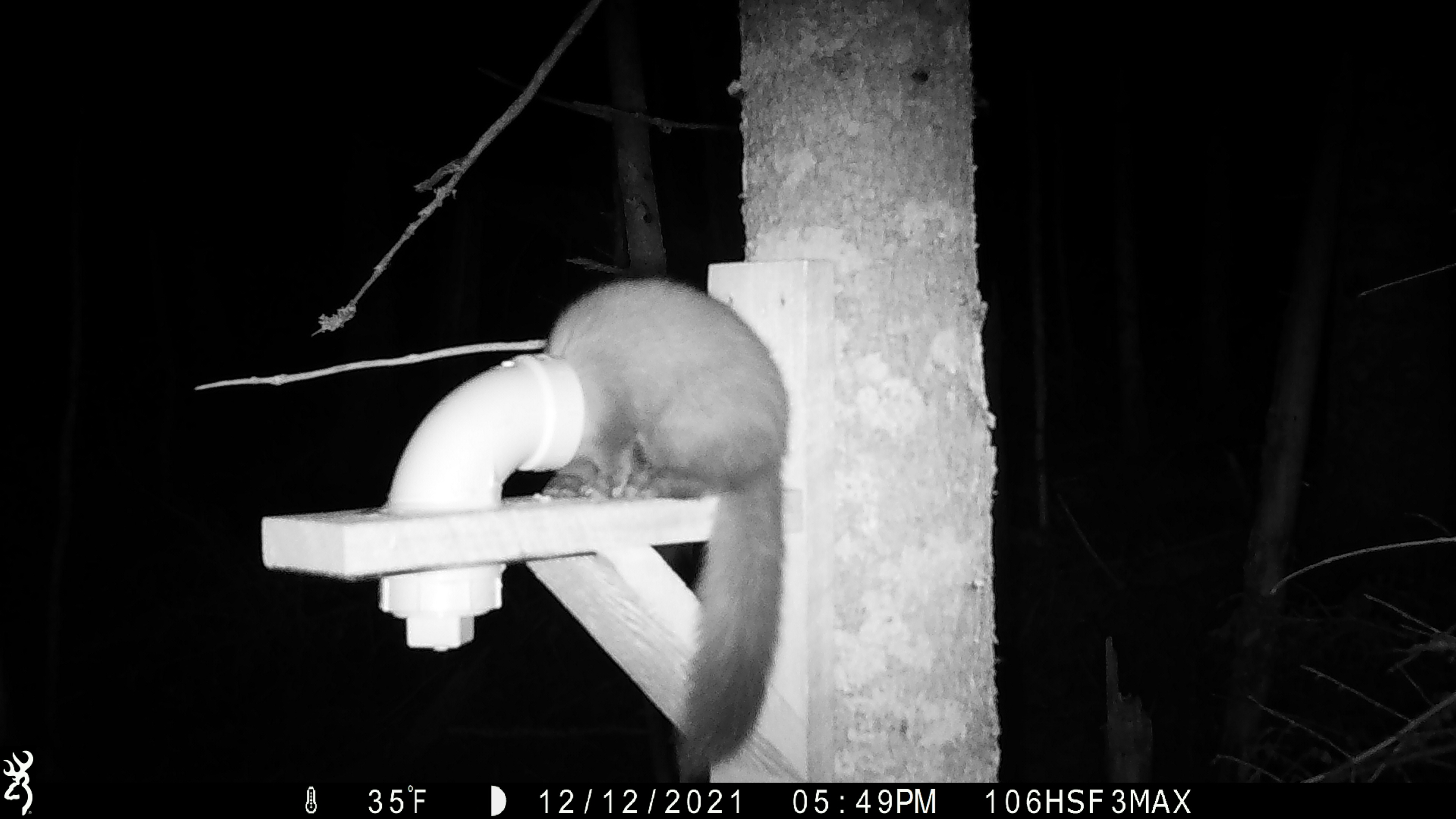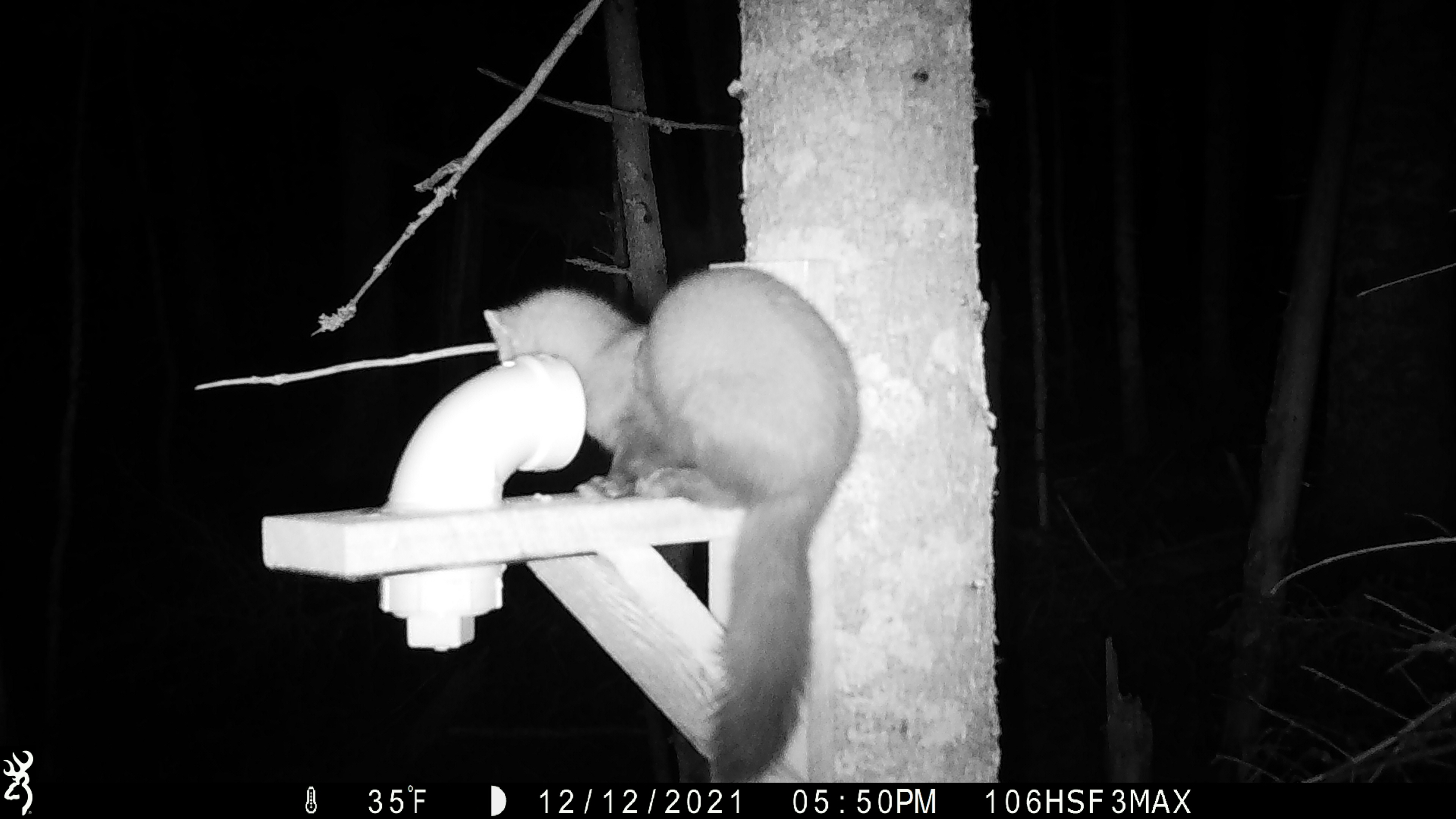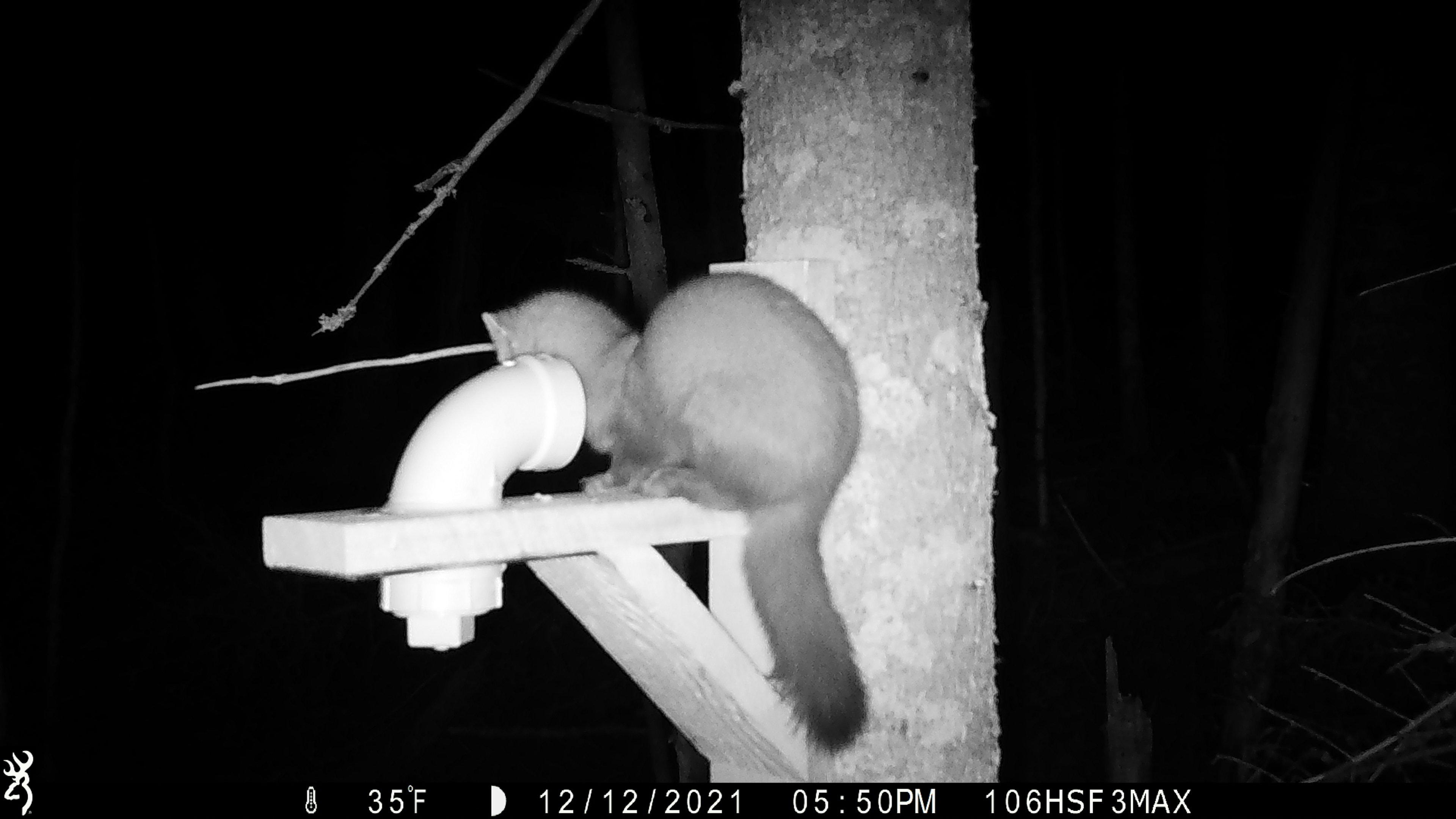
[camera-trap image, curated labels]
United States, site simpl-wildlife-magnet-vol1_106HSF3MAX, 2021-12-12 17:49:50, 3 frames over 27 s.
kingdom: Animalia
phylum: Chordata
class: Mammalia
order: Carnivora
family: Mustelidae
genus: Martes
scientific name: Martes americana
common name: american marten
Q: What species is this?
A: American marten (Martes americana).